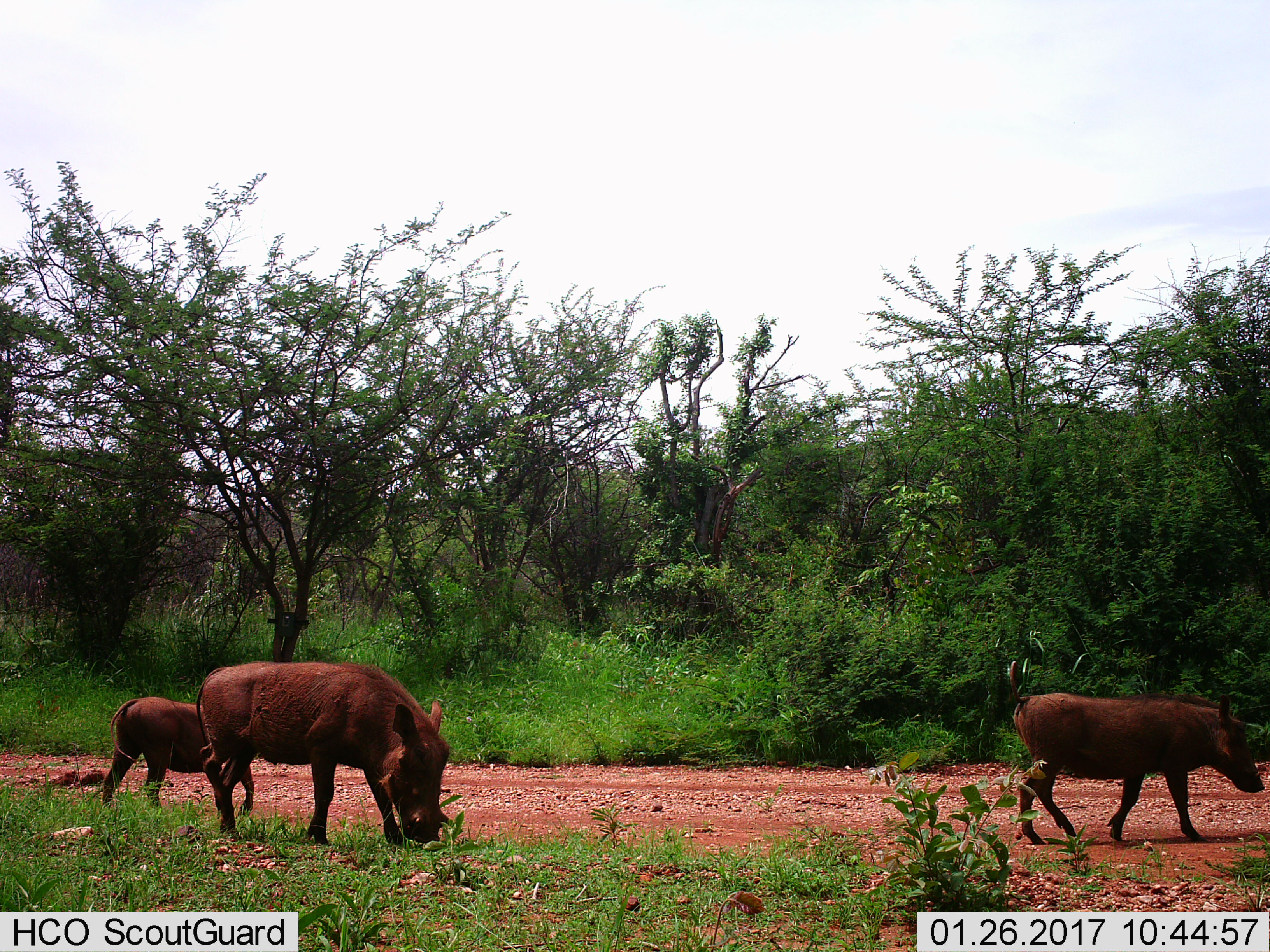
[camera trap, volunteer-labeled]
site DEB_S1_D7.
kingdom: Animalia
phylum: Chordata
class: Mammalia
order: Artiodactyla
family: Suidae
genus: Phacochoerus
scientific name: Phacochoerus africanus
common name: warthog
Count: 3.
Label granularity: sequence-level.